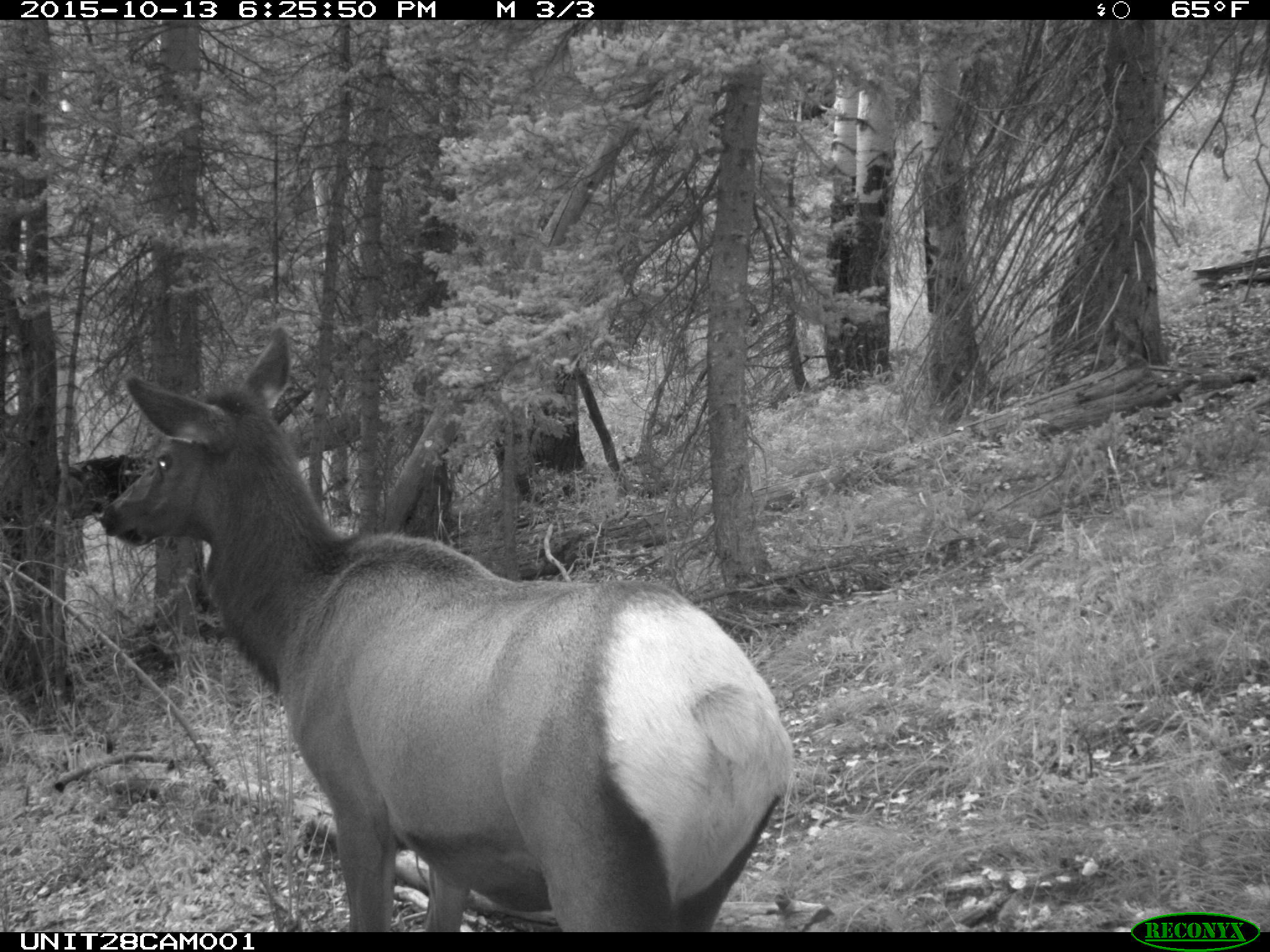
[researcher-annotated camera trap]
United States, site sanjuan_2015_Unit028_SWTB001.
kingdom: Animalia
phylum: Chordata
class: Mammalia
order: Artiodactyla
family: Cervidae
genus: Cervus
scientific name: Cervus elaphus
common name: red deer